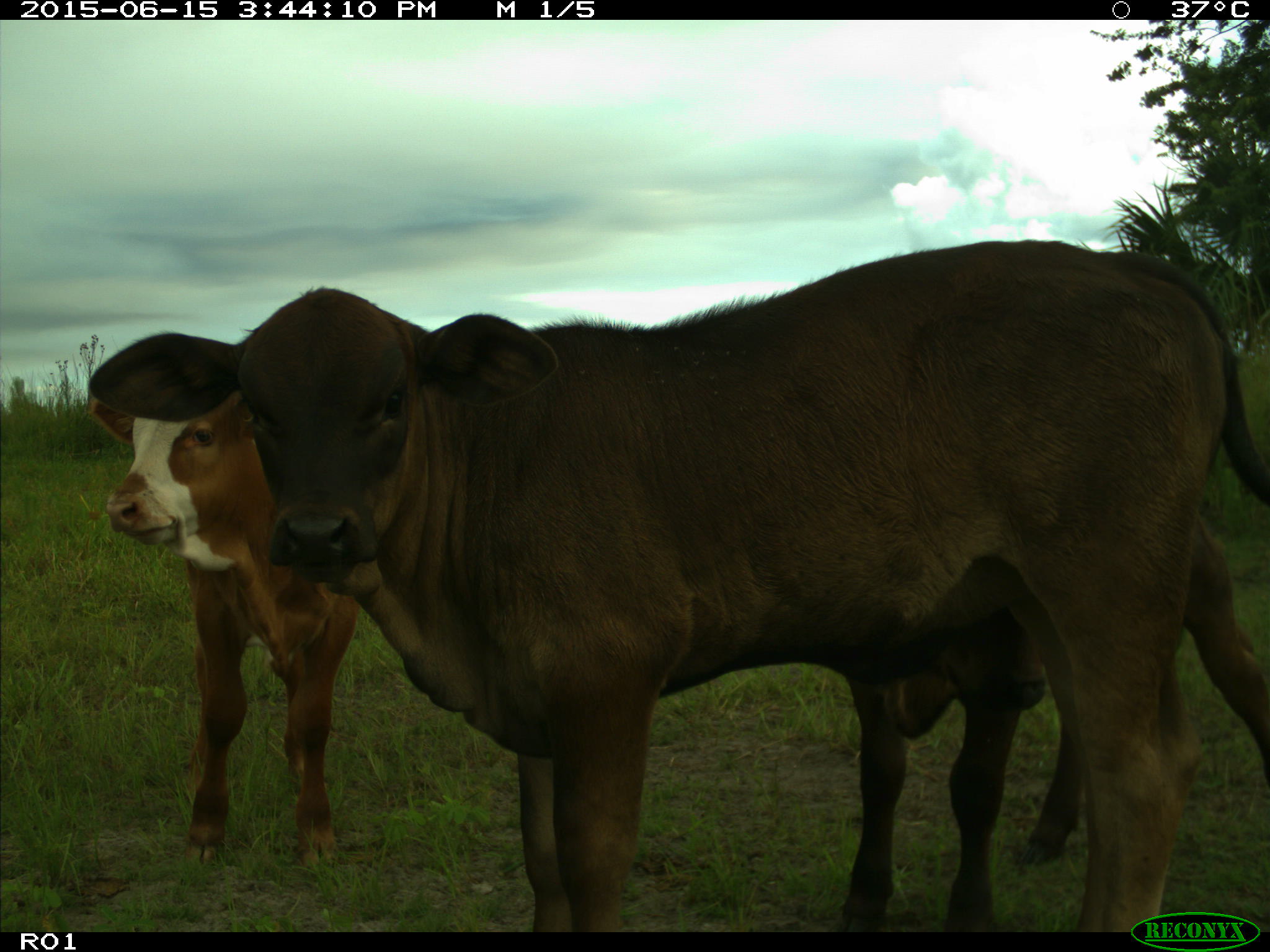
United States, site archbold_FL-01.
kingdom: Animalia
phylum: Chordata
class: Mammalia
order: Artiodactyla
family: Bovidae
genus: Bos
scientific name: Bos taurus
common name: domestic cow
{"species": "Bos taurus (domestic cow)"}